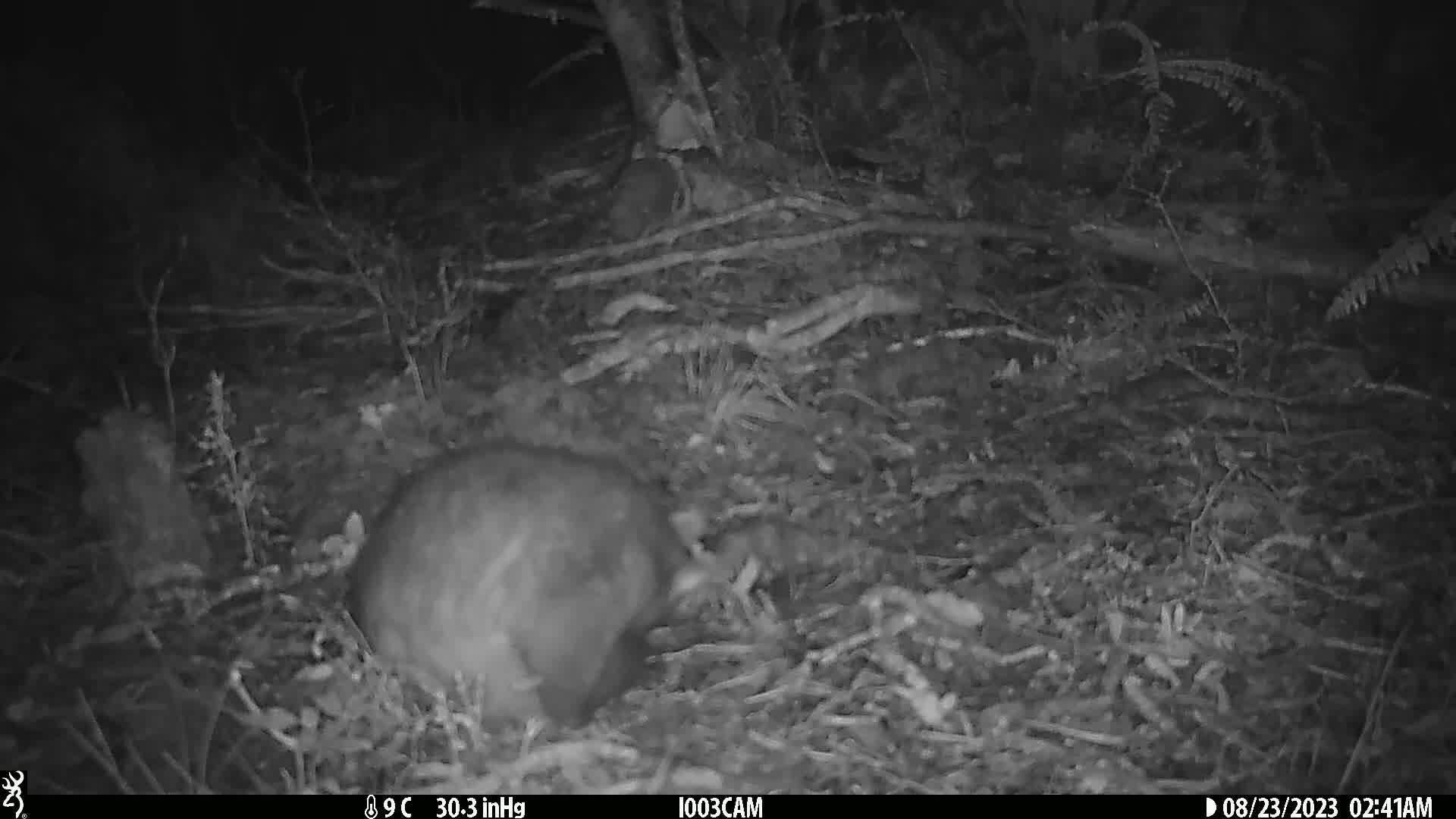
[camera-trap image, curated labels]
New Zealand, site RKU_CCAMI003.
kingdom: Animalia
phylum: Chordata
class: Mammalia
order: Diprotodontia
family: Phalangeridae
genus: Trichosurus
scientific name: Trichosurus vulpecula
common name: common brushtail possum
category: possum